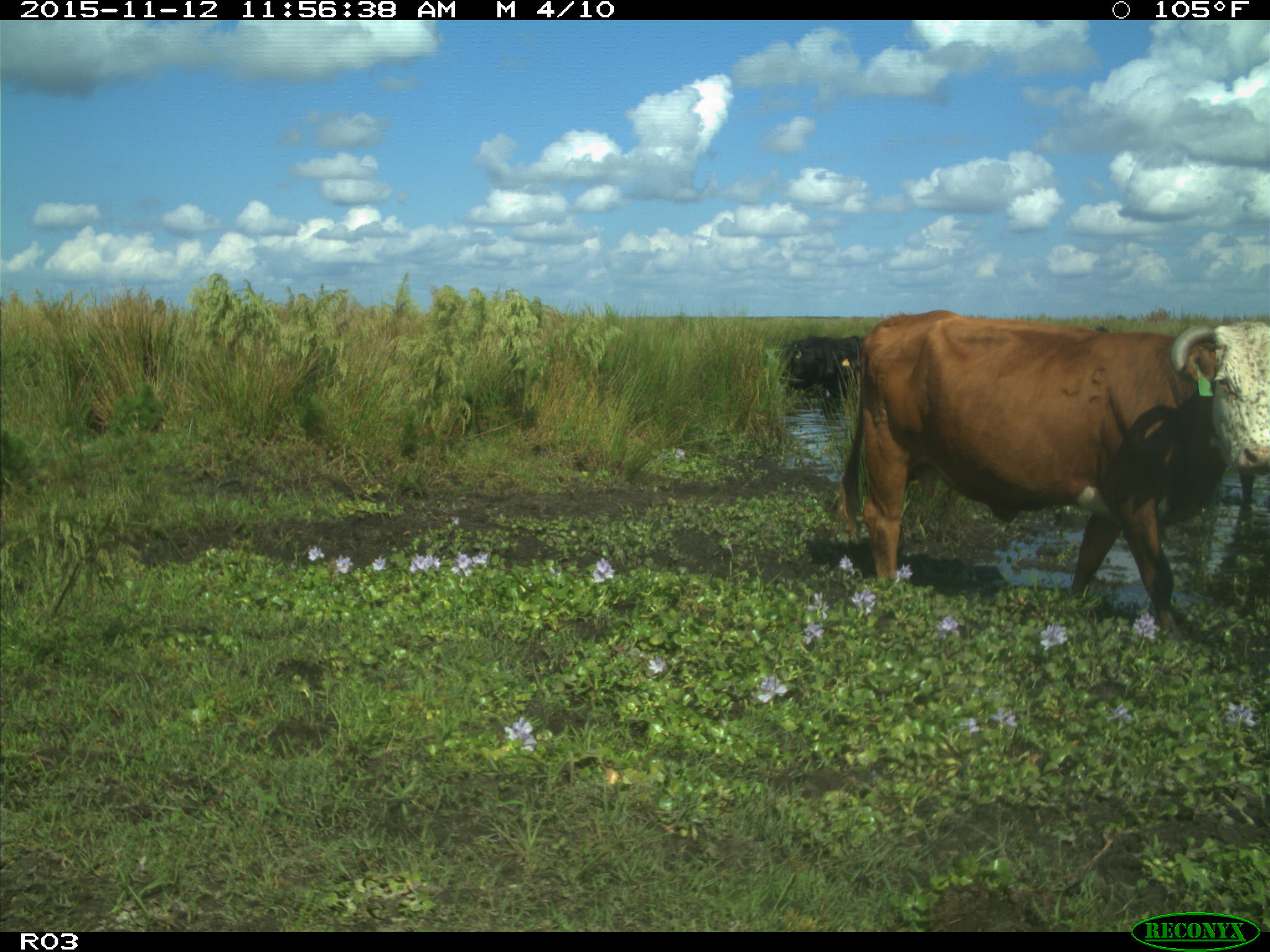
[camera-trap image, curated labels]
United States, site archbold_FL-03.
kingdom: Animalia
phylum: Chordata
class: Mammalia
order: Artiodactyla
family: Bovidae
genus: Bos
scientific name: Bos taurus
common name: domestic cow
Bos taurus (domestic cow).